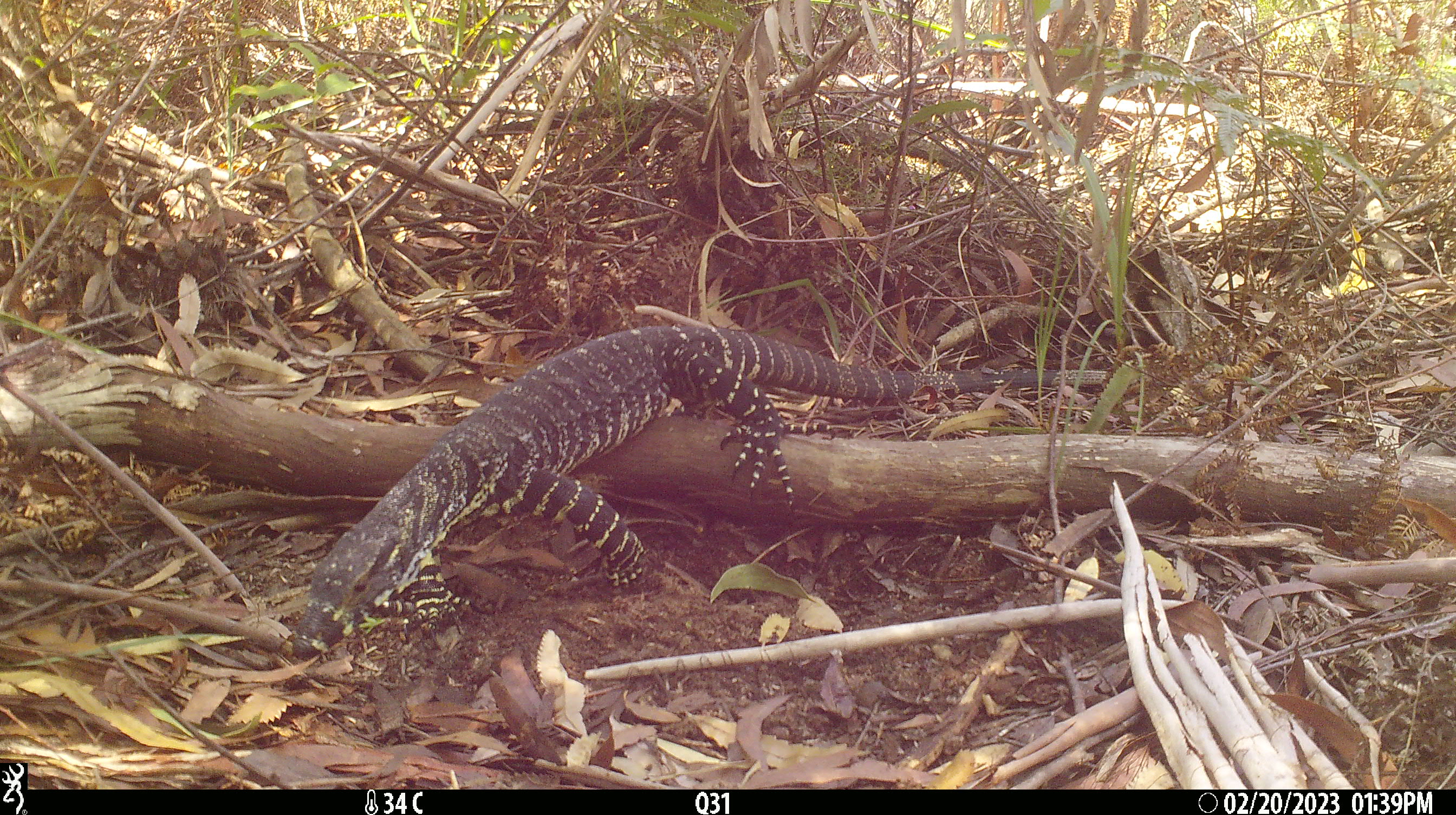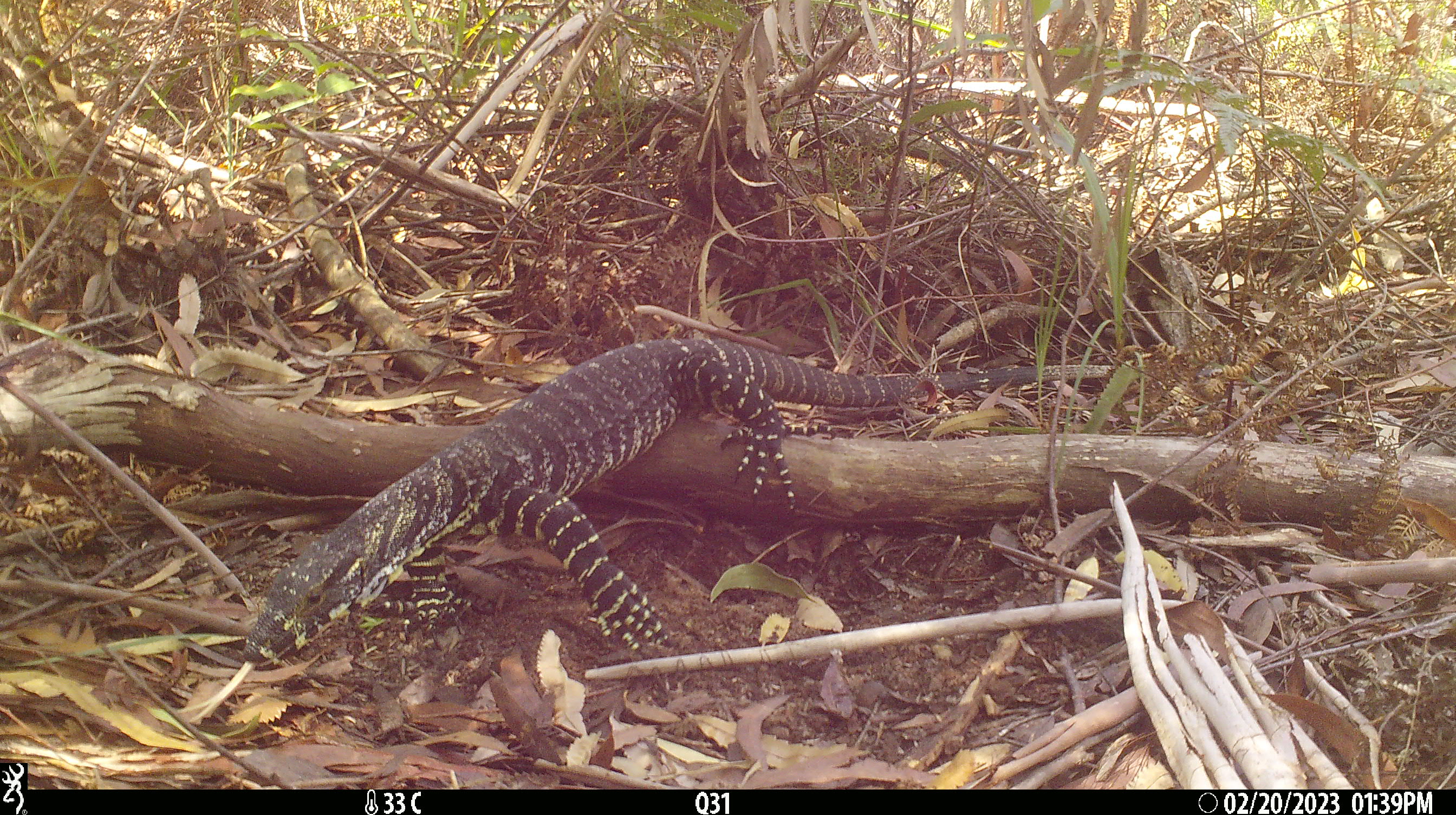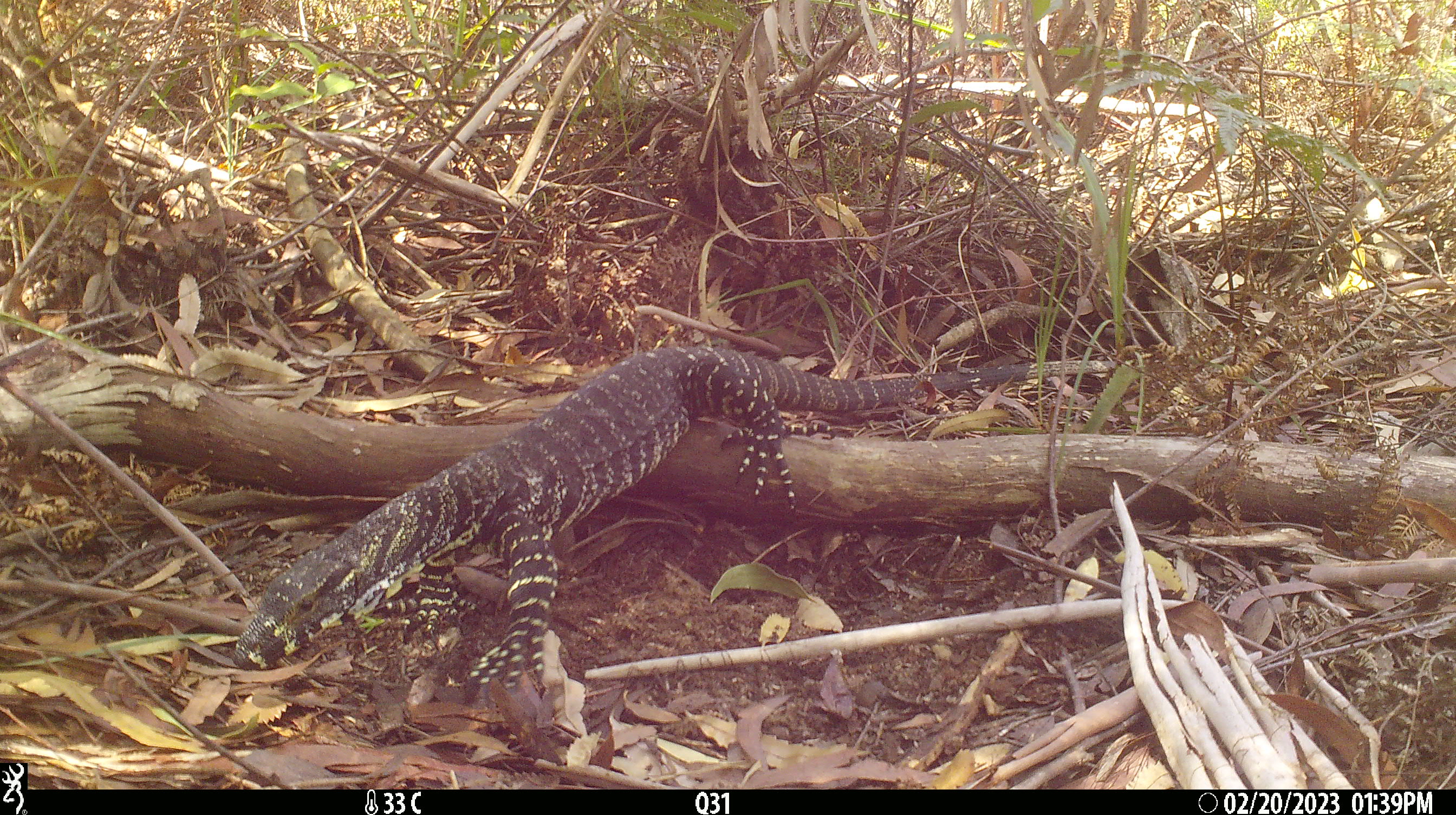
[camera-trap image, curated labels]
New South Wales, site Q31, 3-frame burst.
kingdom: Animalia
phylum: Chordata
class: Reptilia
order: Squamata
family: Varanidae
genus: Varanus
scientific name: Varanus varius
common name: lace monitor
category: goanna